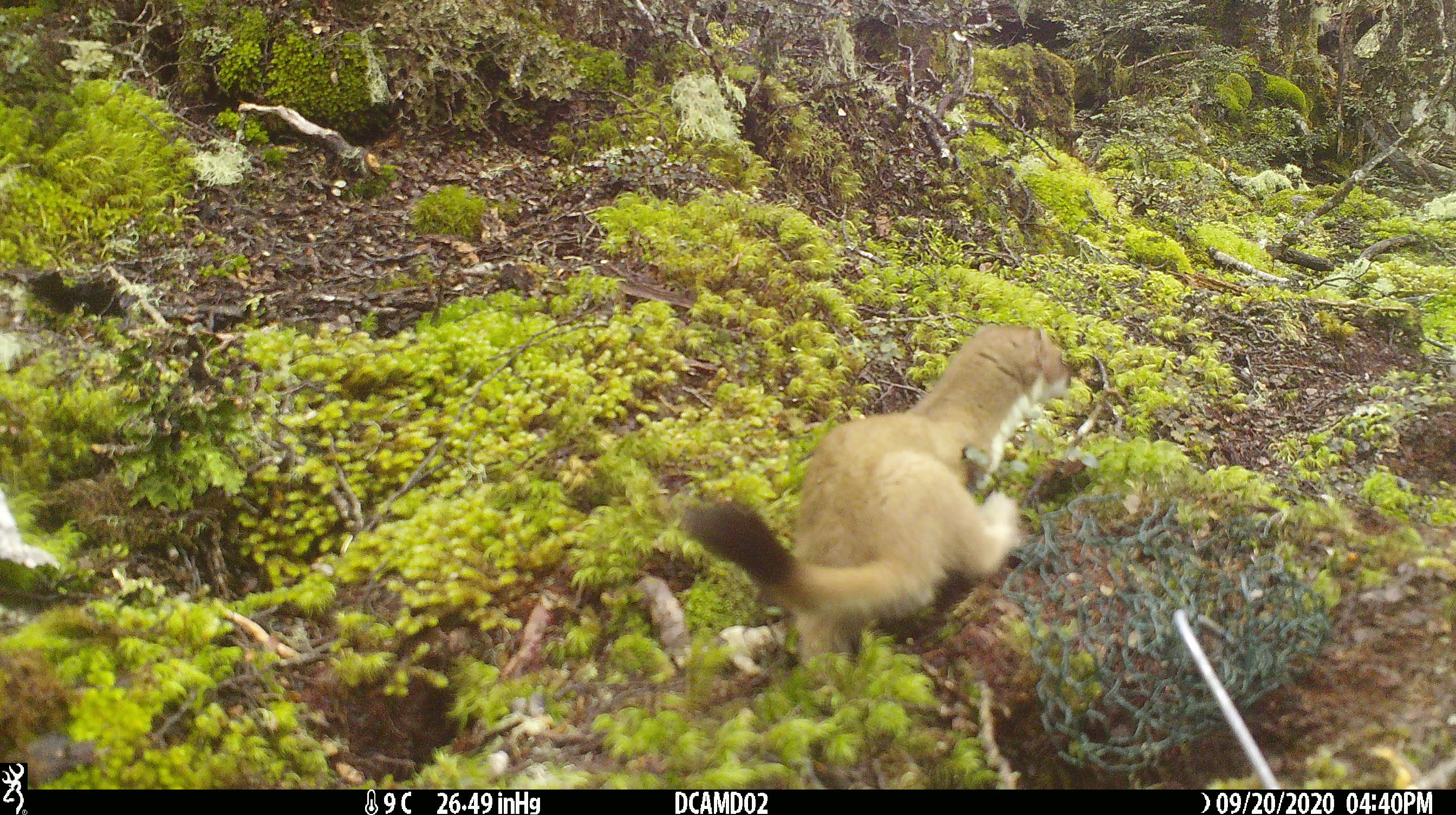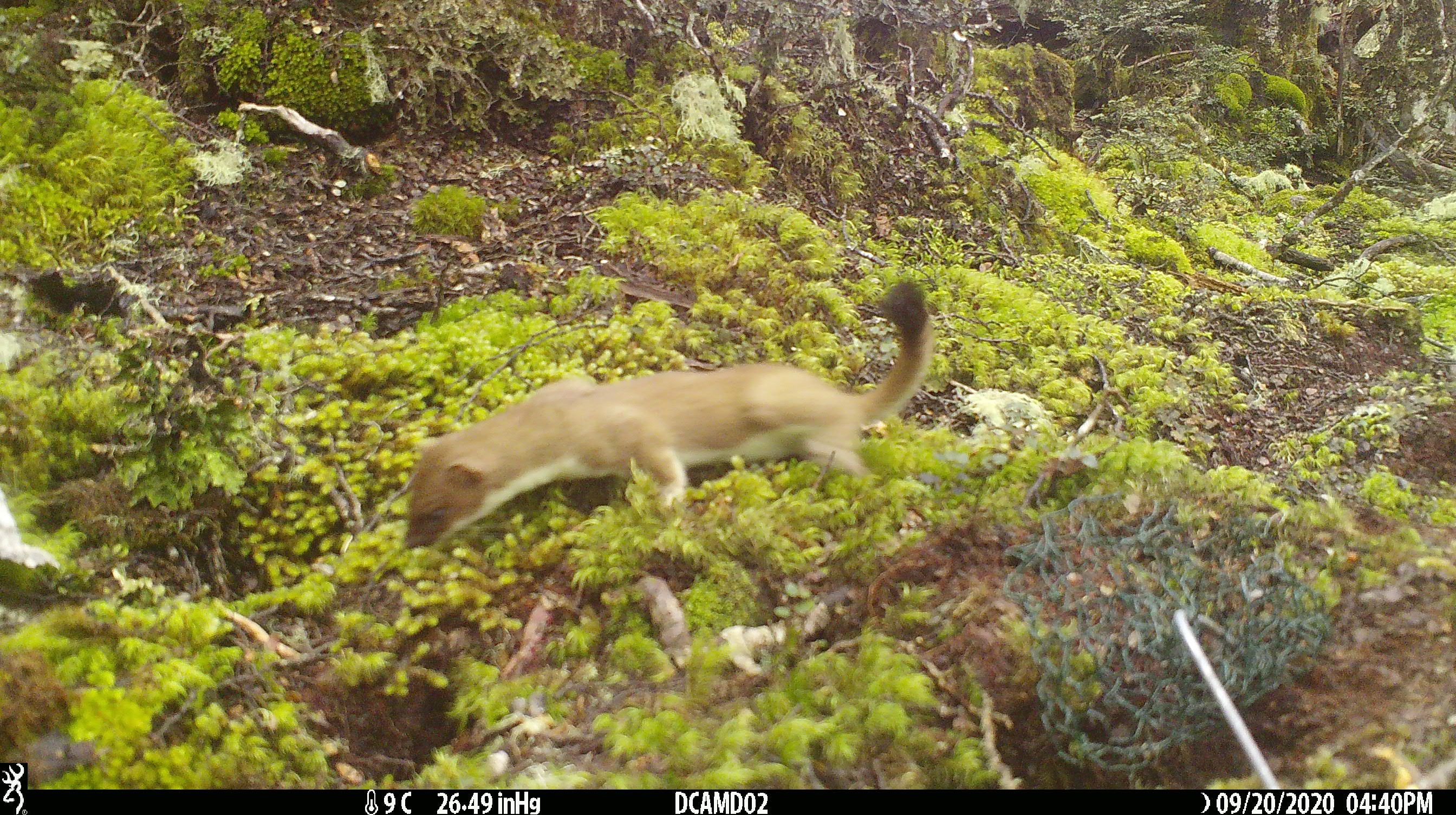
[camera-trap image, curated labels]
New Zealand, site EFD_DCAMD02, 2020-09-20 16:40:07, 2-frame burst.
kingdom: Animalia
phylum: Chordata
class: Mammalia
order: Carnivora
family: Mustelidae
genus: Mustela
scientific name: Mustela erminea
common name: stoat